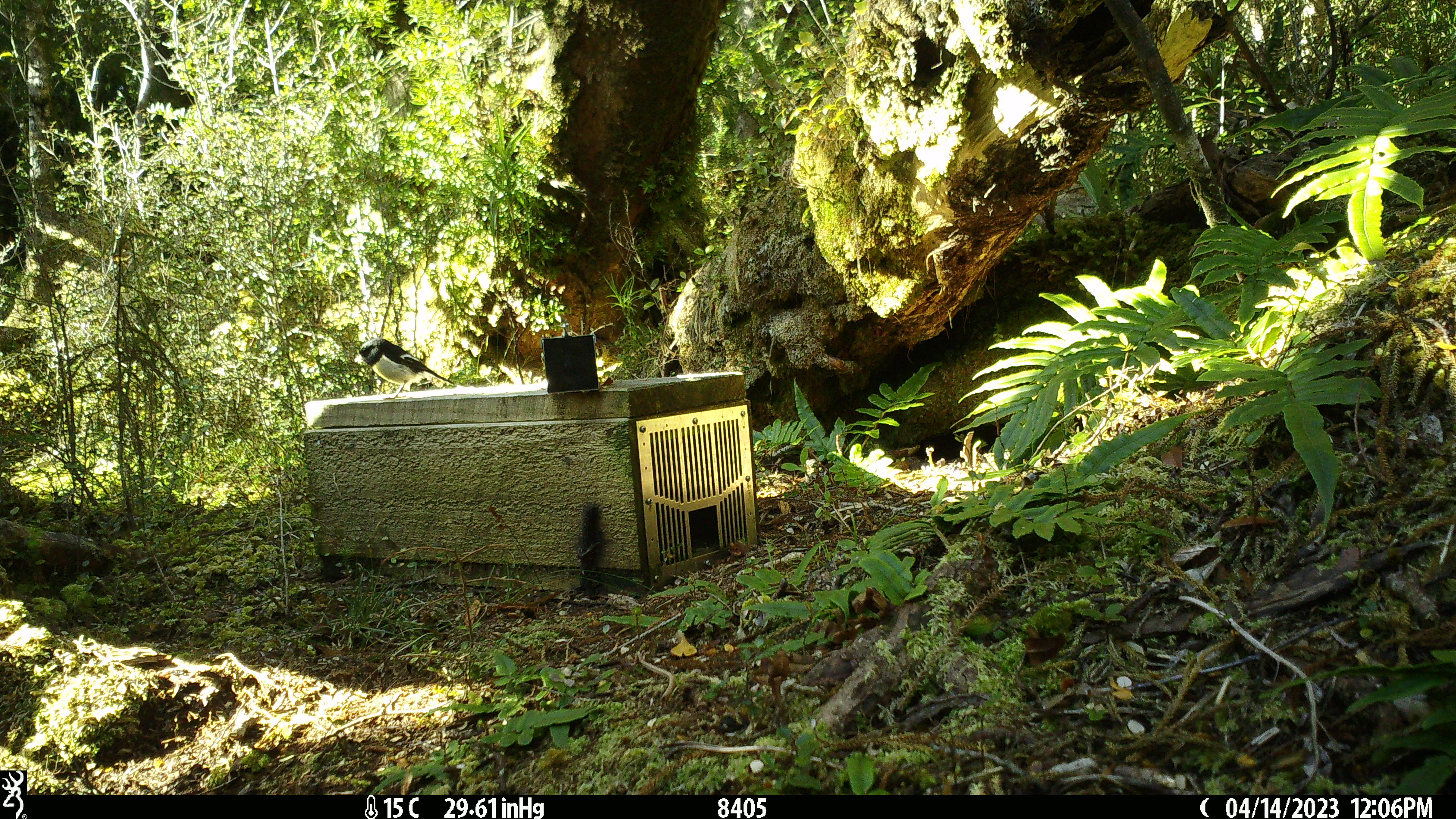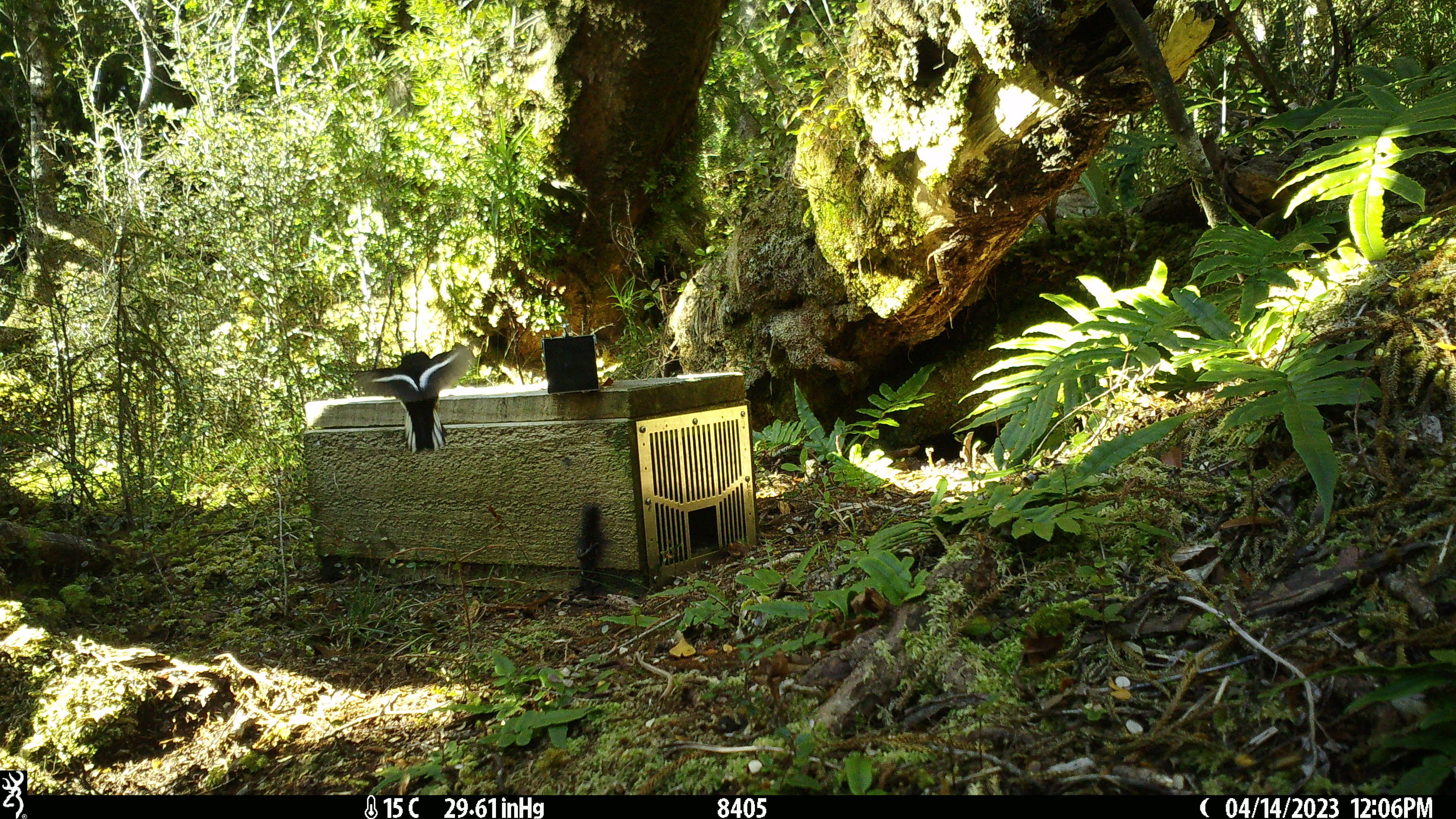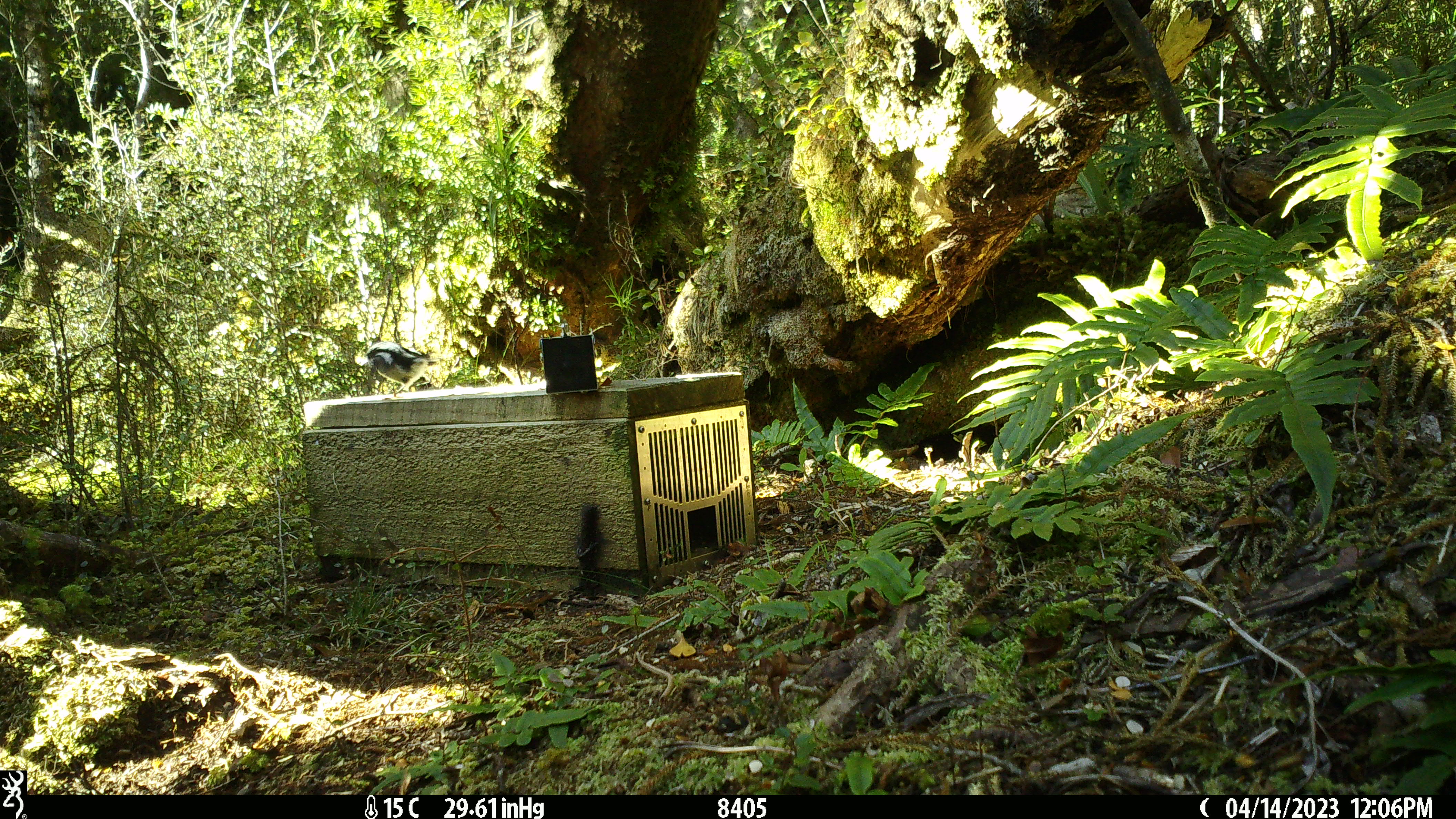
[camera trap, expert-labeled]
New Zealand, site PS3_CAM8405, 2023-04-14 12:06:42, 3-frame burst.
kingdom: Animalia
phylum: Chordata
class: Aves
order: Passeriformes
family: Petroicidae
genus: Petroica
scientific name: Petroica macrocephala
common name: tomtit